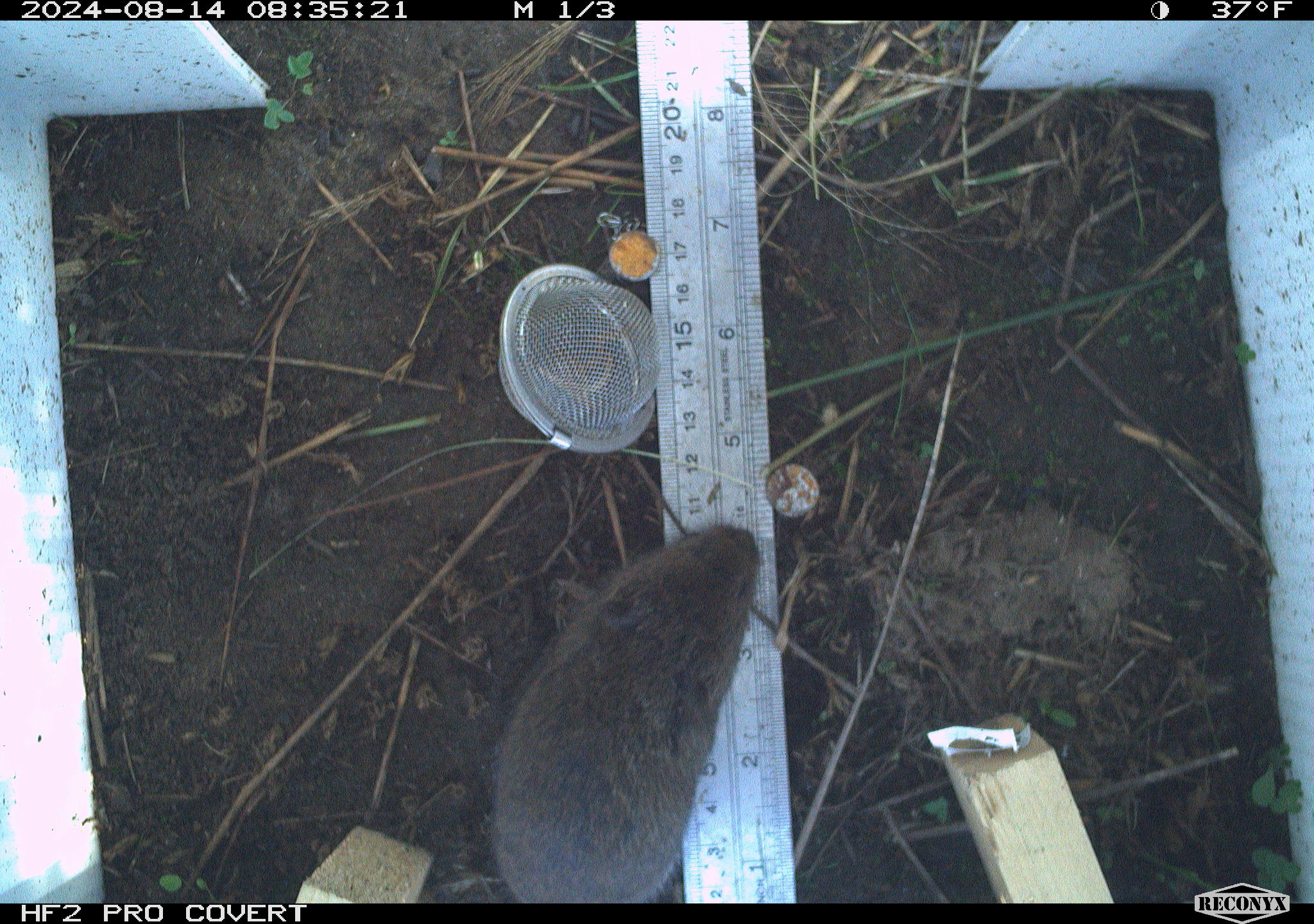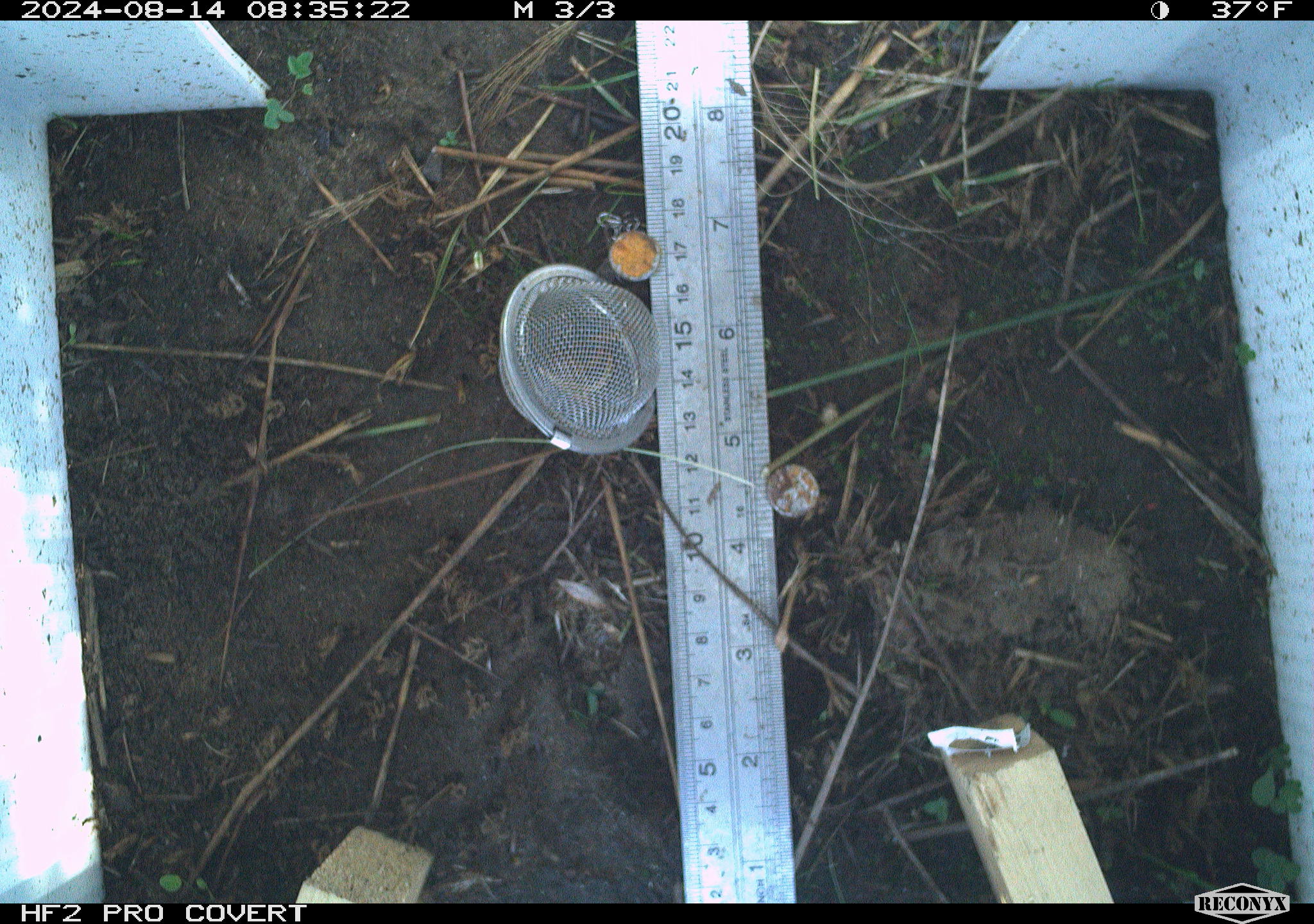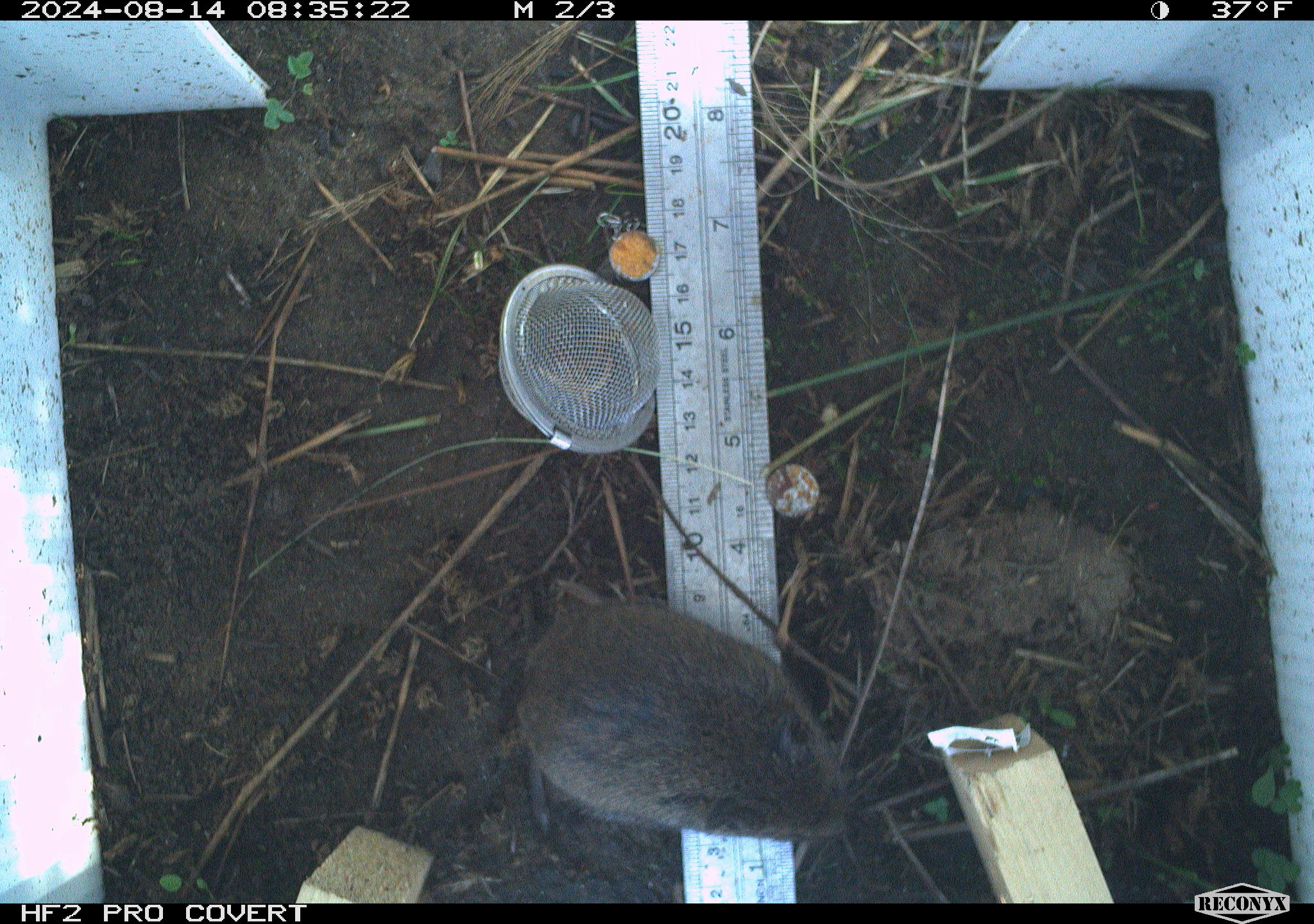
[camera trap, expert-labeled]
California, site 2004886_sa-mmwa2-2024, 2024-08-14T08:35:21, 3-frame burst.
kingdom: Animalia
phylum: Chordata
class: Mammalia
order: Rodentia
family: Cricetidae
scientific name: Arvicolinae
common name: voles, lemmings, and muskrats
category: arvicolinae subfamily